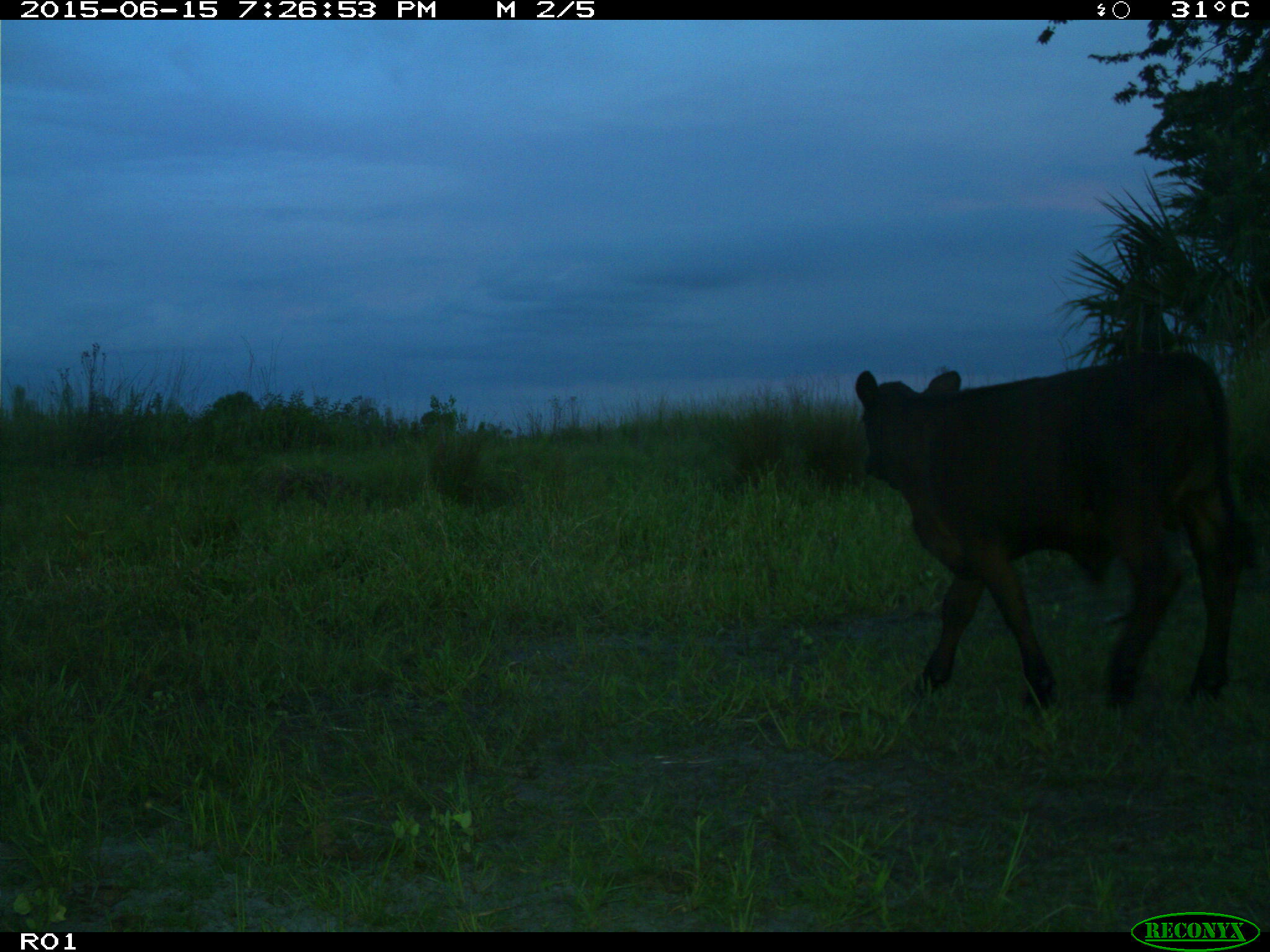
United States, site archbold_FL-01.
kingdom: Animalia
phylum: Chordata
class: Mammalia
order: Artiodactyla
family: Bovidae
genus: Bos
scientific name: Bos taurus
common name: domestic cow